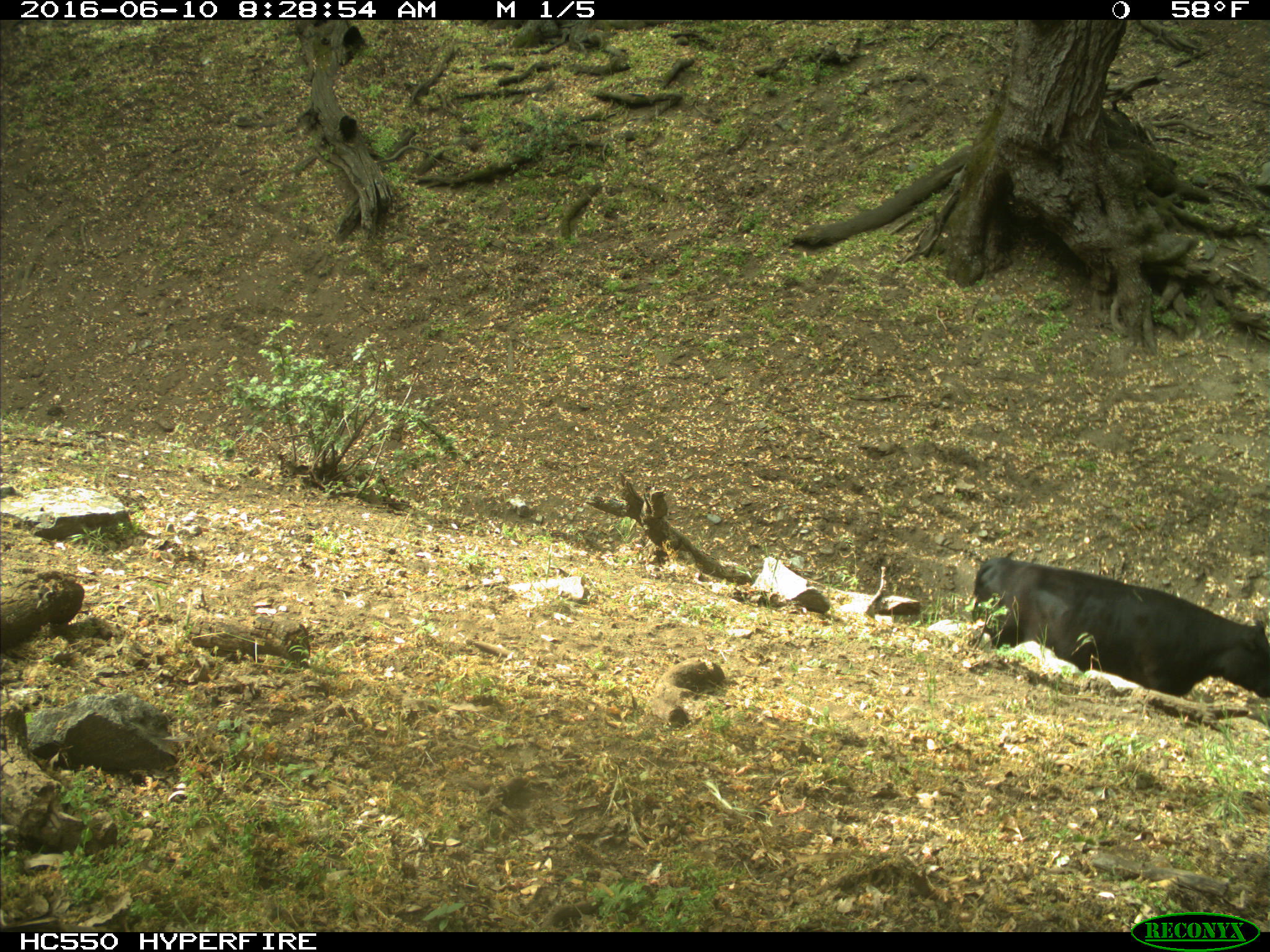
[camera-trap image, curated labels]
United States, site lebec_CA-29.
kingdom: Animalia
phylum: Chordata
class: Mammalia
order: Artiodactyla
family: Bovidae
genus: Bos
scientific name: Bos taurus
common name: domestic cow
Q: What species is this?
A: Bos taurus (domestic cow).